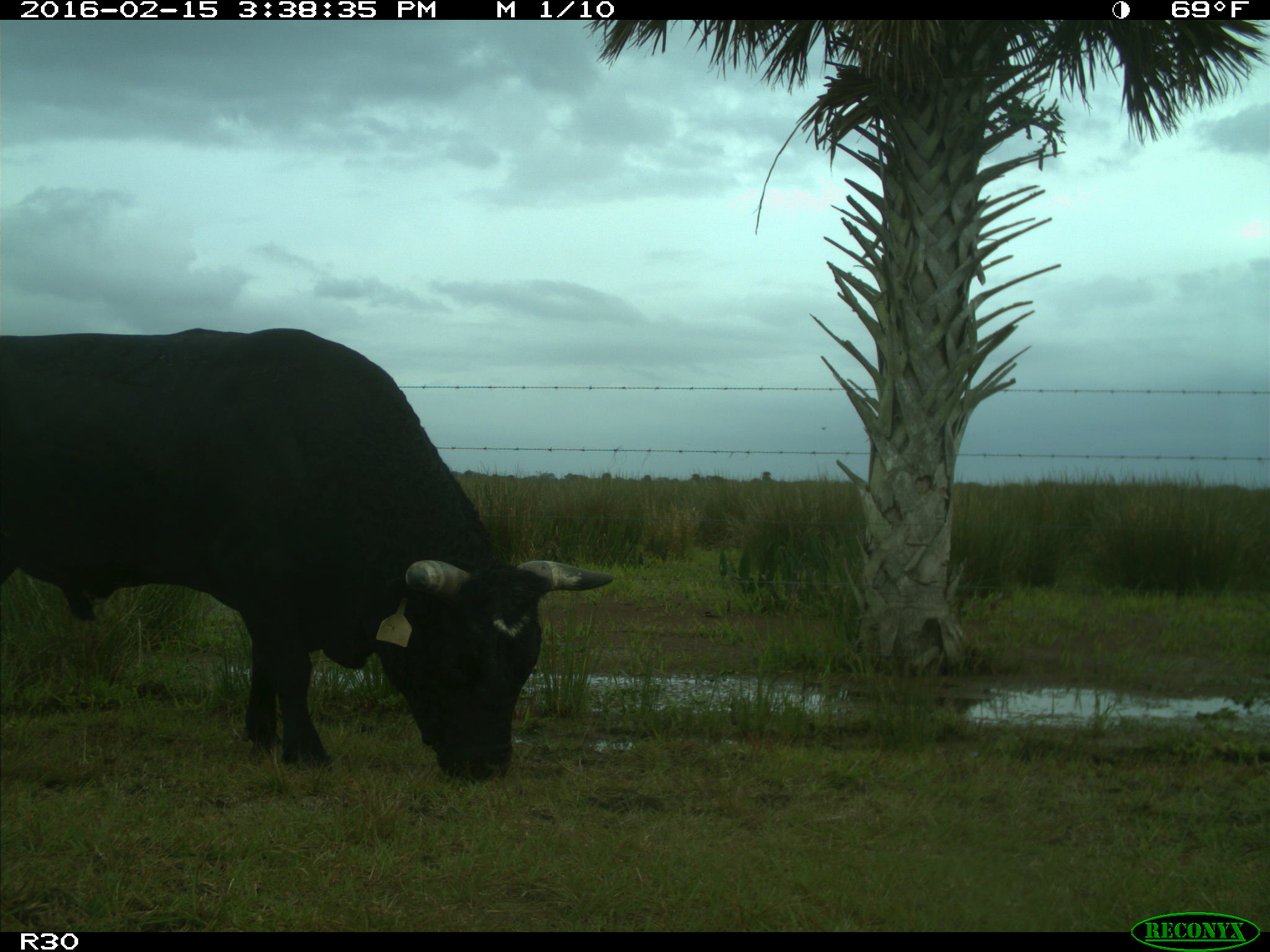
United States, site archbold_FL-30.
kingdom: Animalia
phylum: Chordata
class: Mammalia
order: Artiodactyla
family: Bovidae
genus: Bos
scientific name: Bos taurus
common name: domestic cow